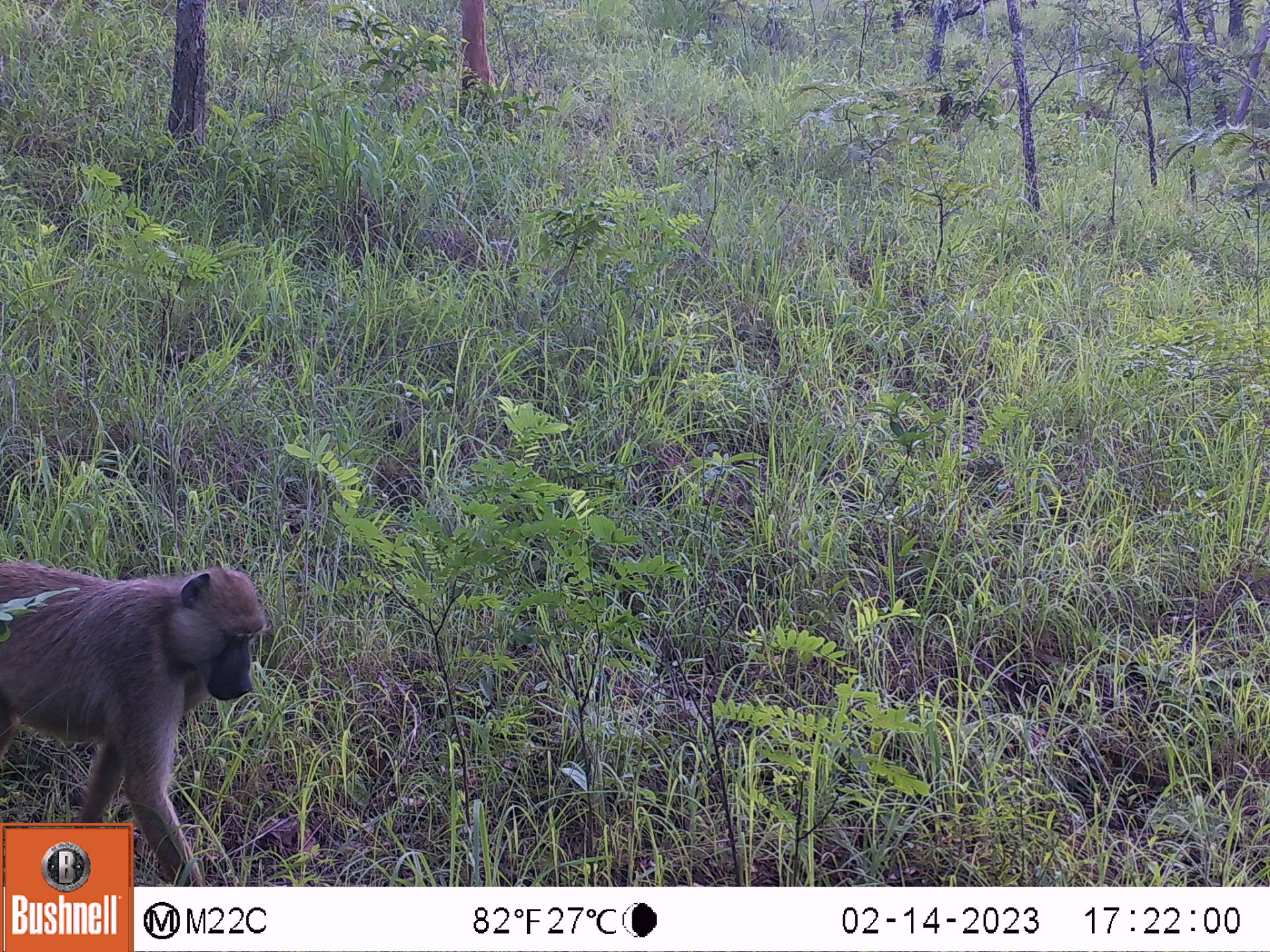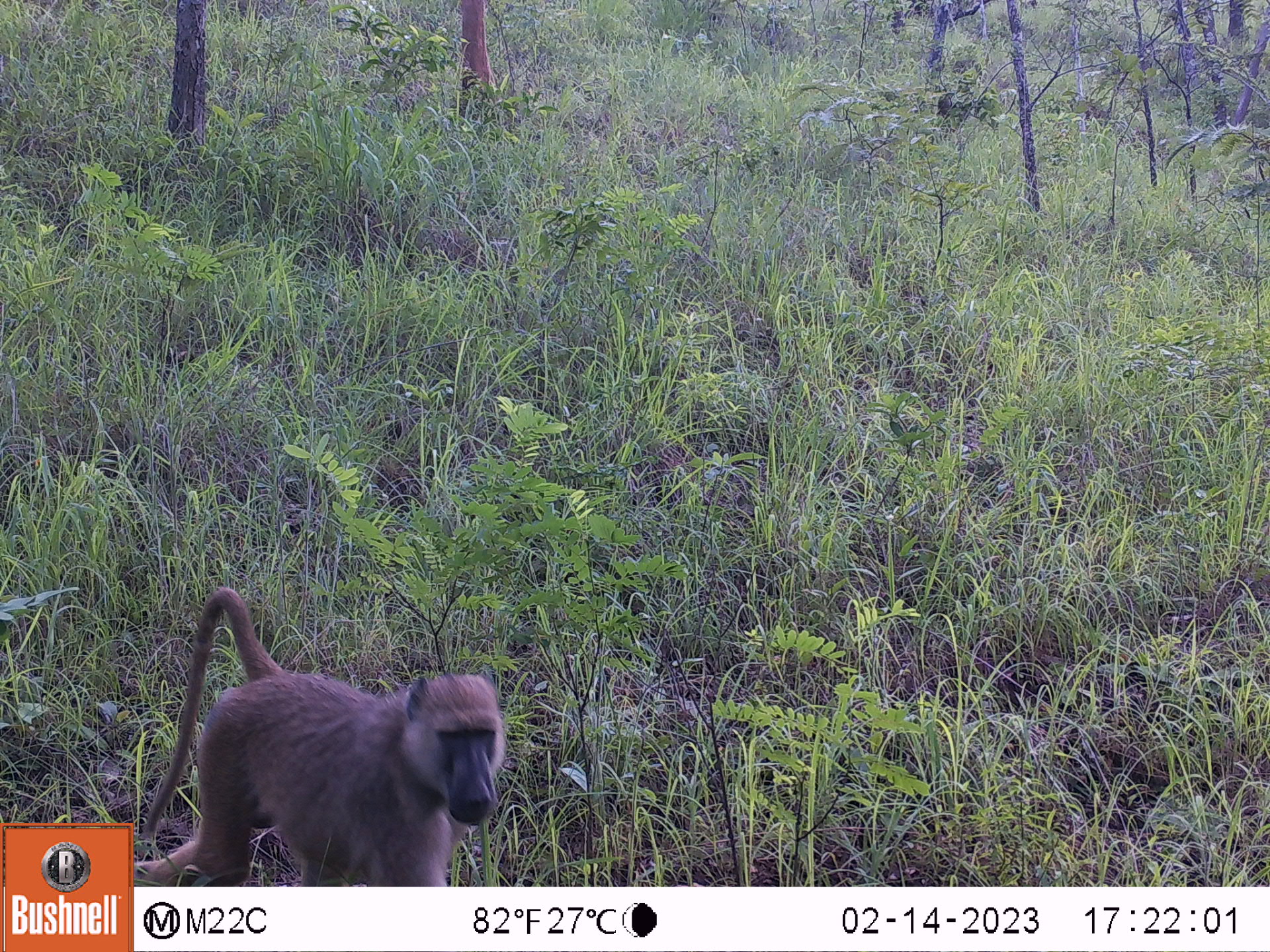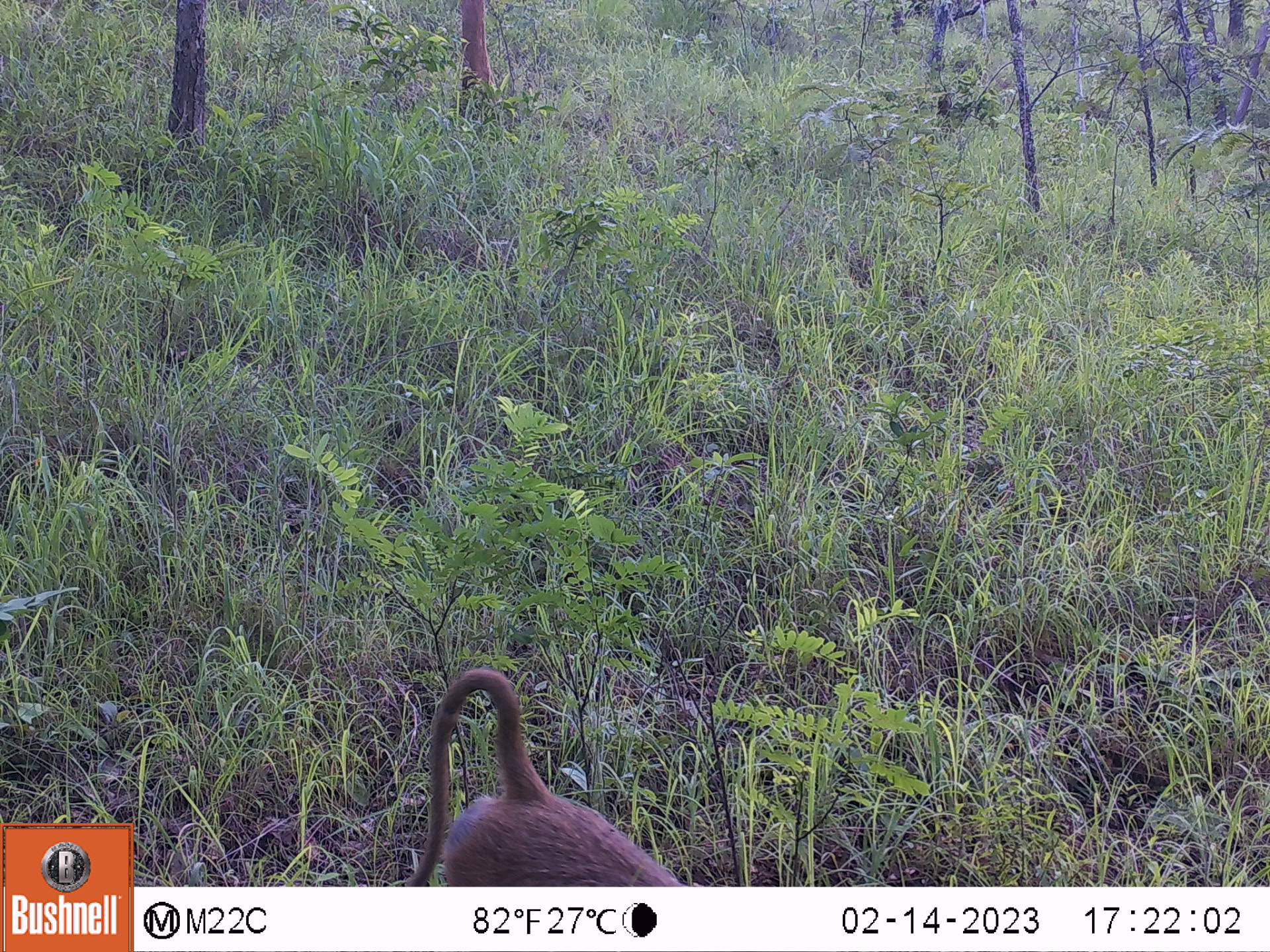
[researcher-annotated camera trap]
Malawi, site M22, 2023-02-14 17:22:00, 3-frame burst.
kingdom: Animalia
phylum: Chordata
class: Mammalia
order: Primates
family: Cercopithecidae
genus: Papio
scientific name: Papio cynocephalus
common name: yellow baboon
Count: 1.